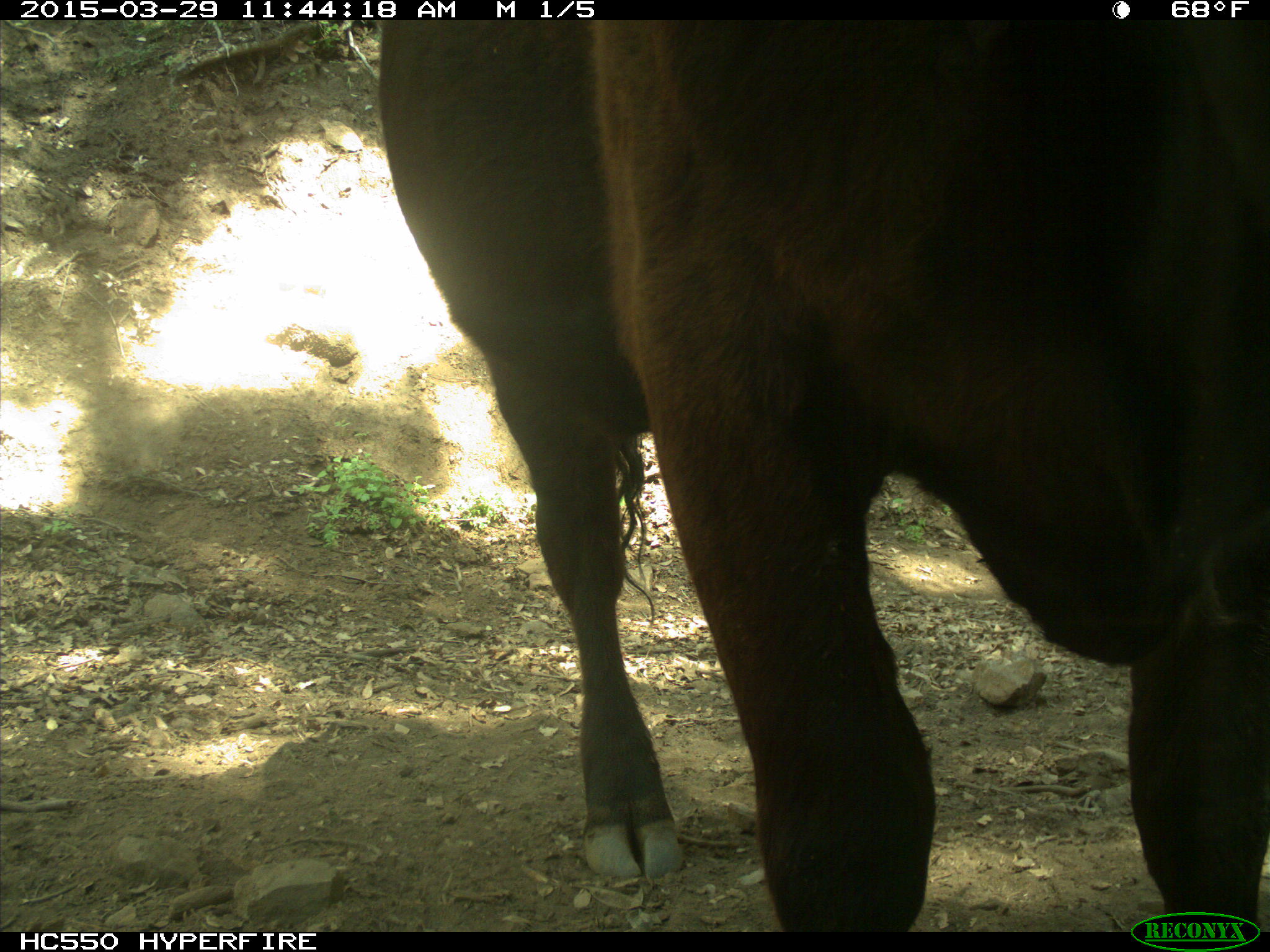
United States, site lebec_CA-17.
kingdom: Animalia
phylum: Chordata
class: Mammalia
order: Artiodactyla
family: Bovidae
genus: Bos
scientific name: Bos taurus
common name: domestic cow